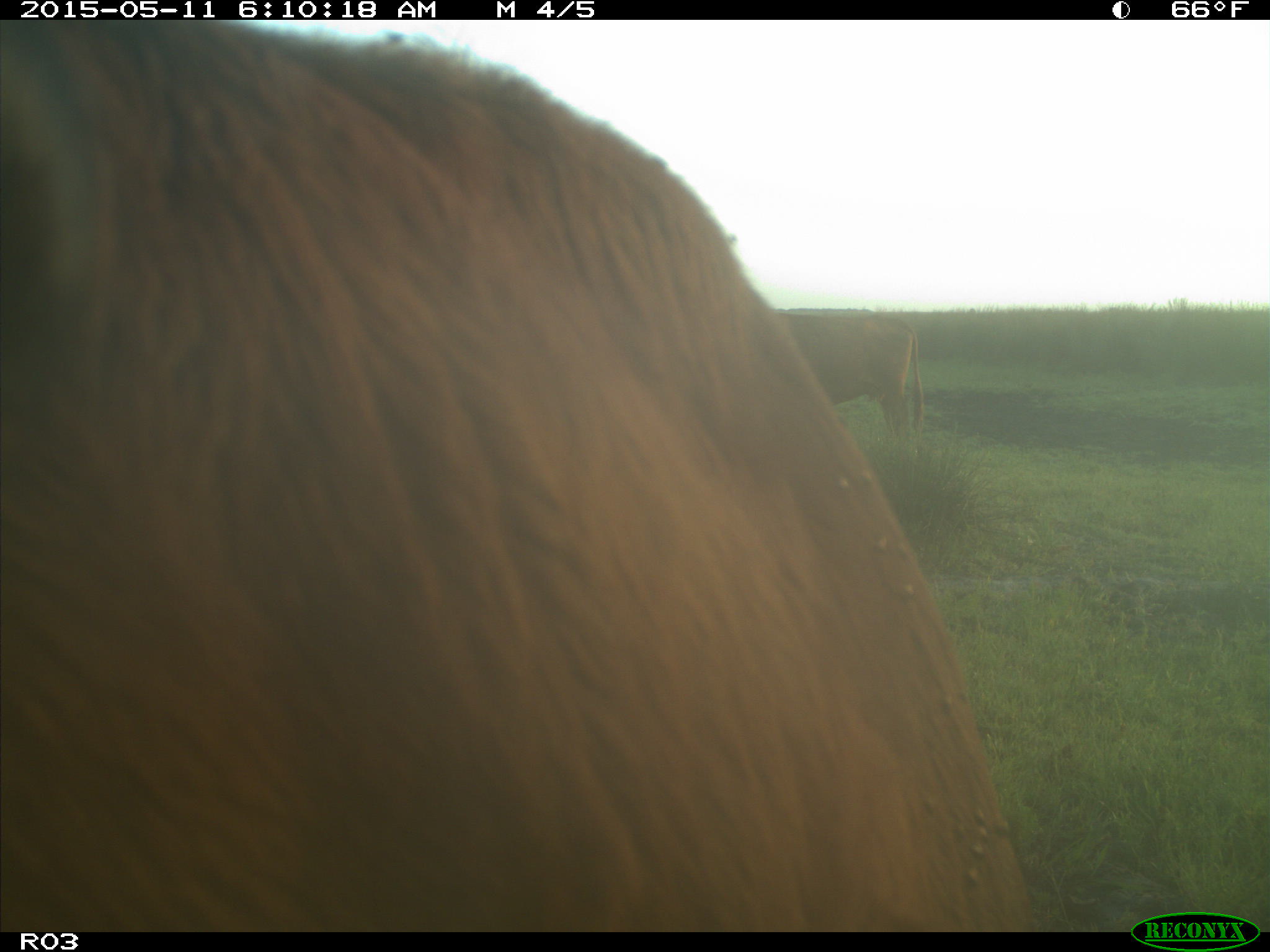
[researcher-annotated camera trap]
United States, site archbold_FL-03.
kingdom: Animalia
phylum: Chordata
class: Mammalia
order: Artiodactyla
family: Bovidae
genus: Bos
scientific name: Bos taurus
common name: domestic cow